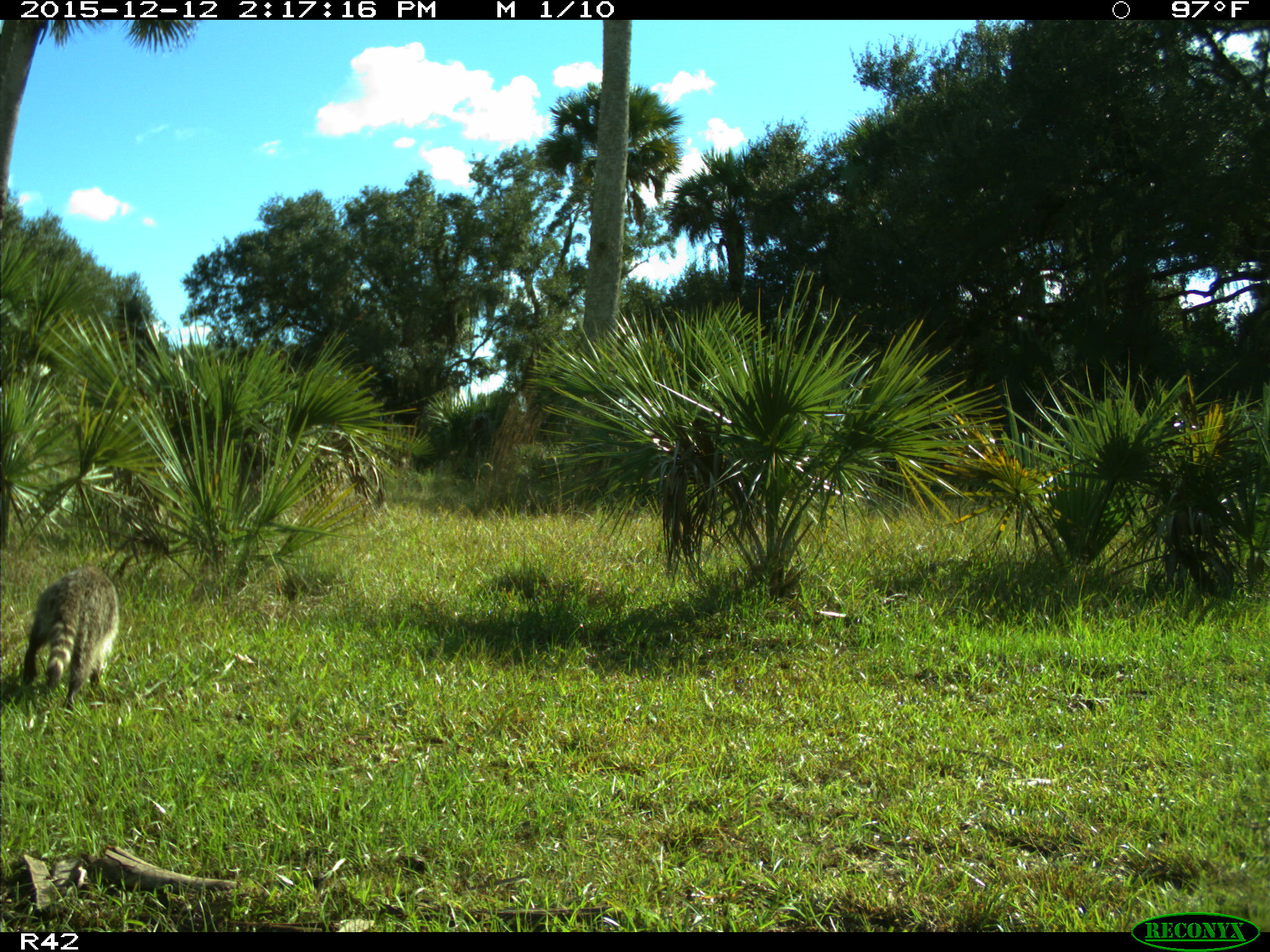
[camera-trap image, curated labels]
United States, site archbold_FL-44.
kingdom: Animalia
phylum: Chordata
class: Mammalia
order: Carnivora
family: Procyonidae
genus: Procyon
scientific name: Procyon lotor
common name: common raccoon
Procyon lotor (common raccoon).